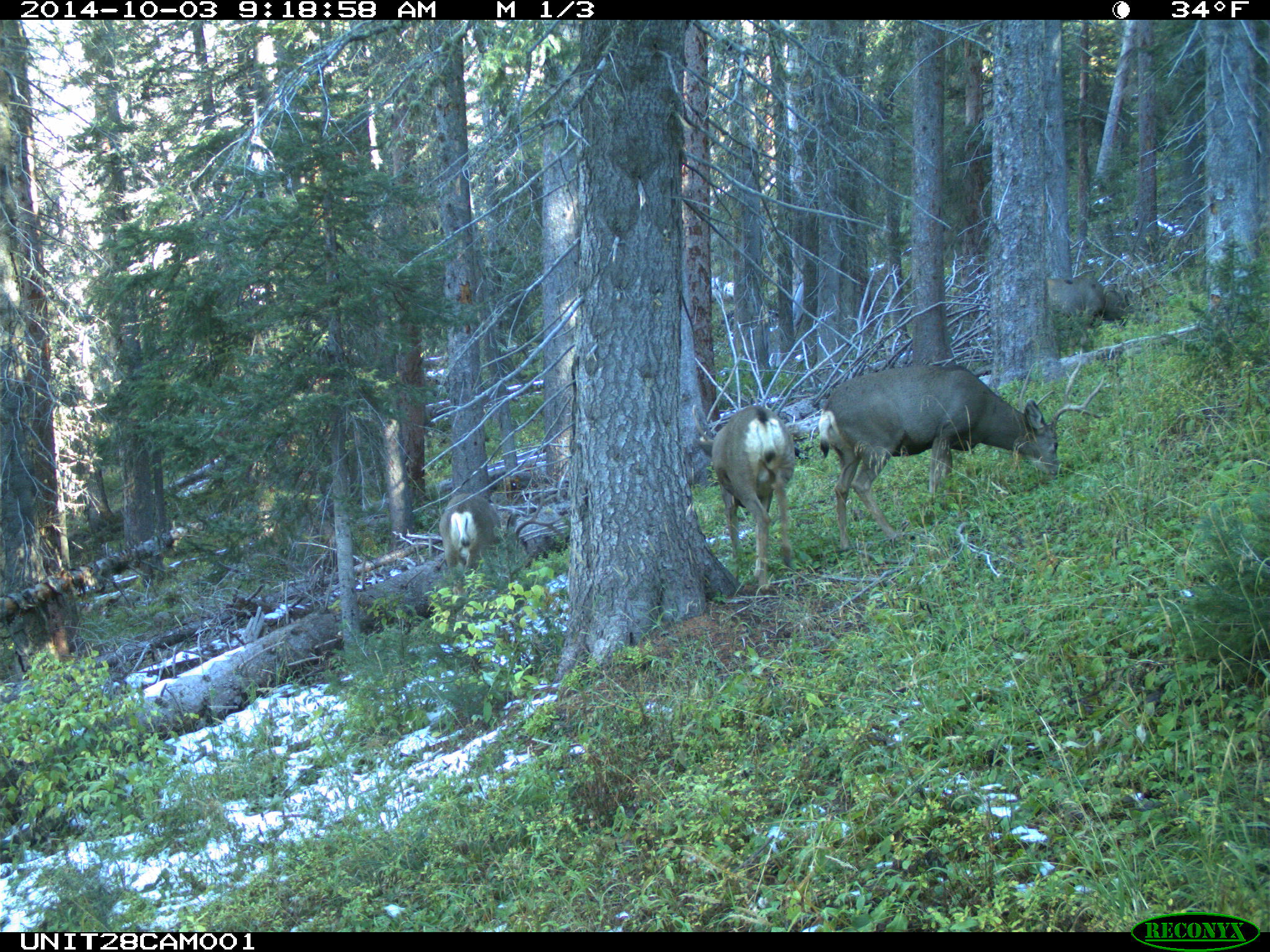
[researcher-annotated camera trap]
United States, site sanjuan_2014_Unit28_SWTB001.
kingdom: Animalia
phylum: Chordata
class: Mammalia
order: Artiodactyla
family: Cervidae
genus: Odocoileus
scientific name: Odocoileus hemionus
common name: mule deer